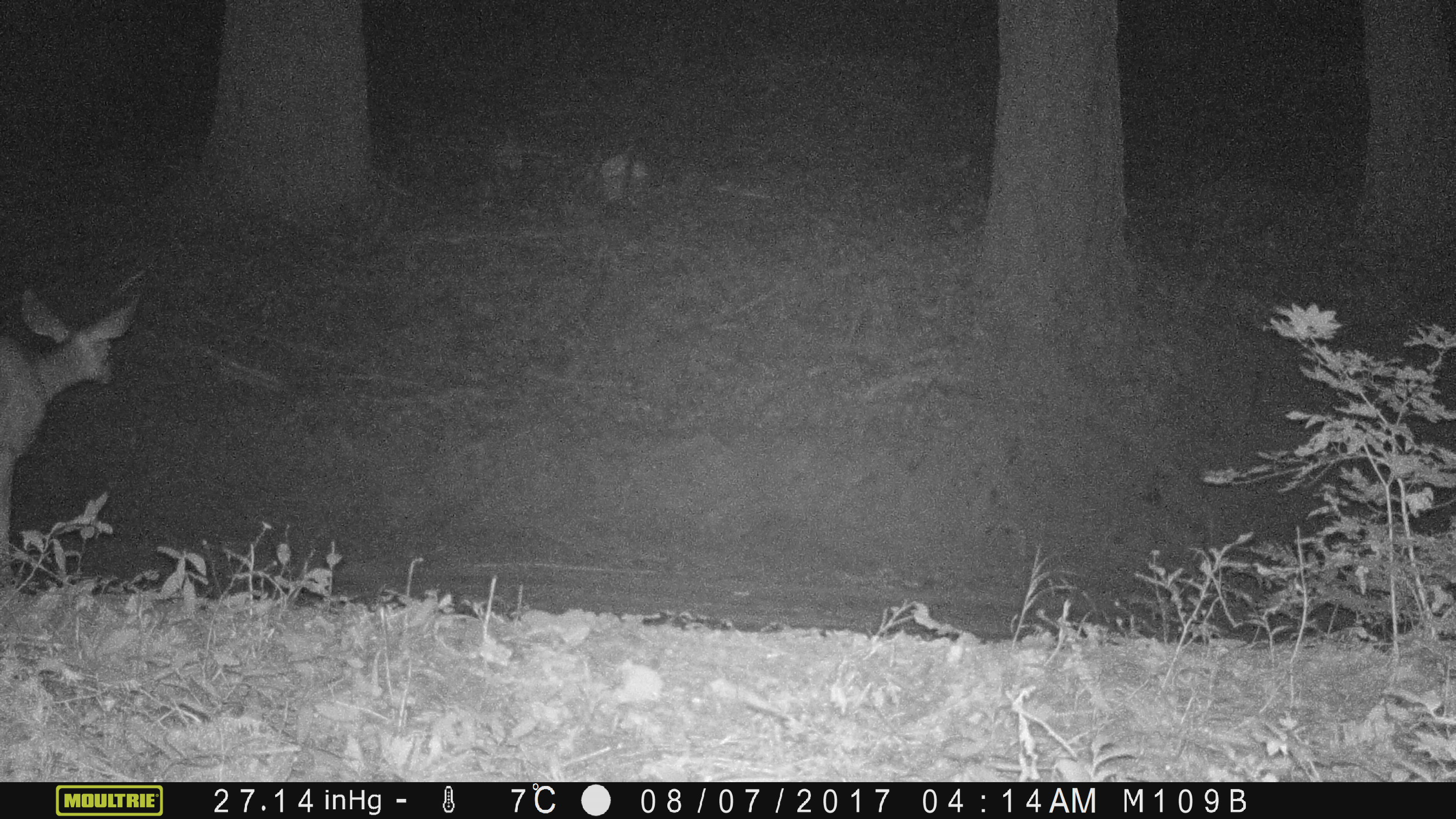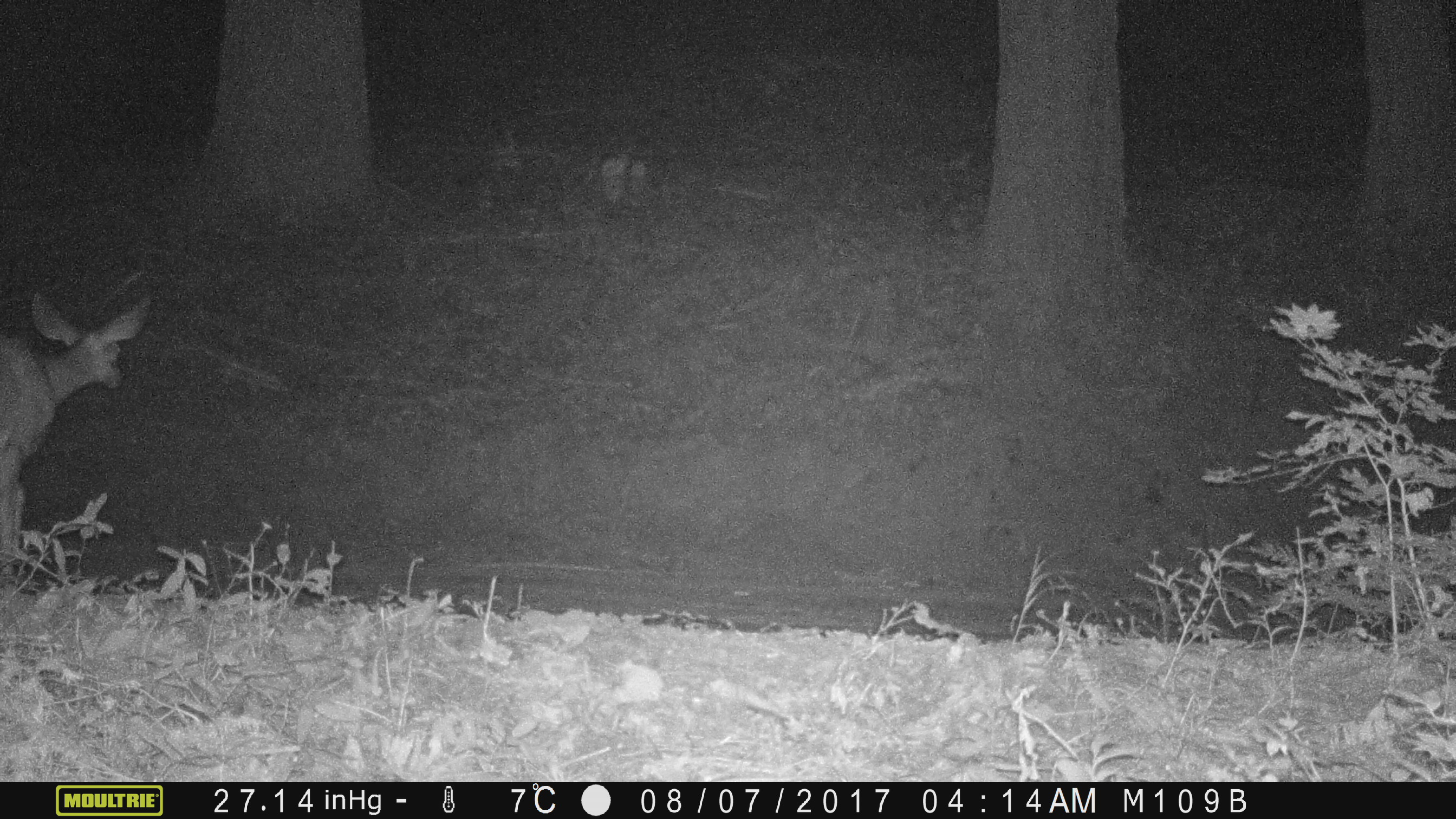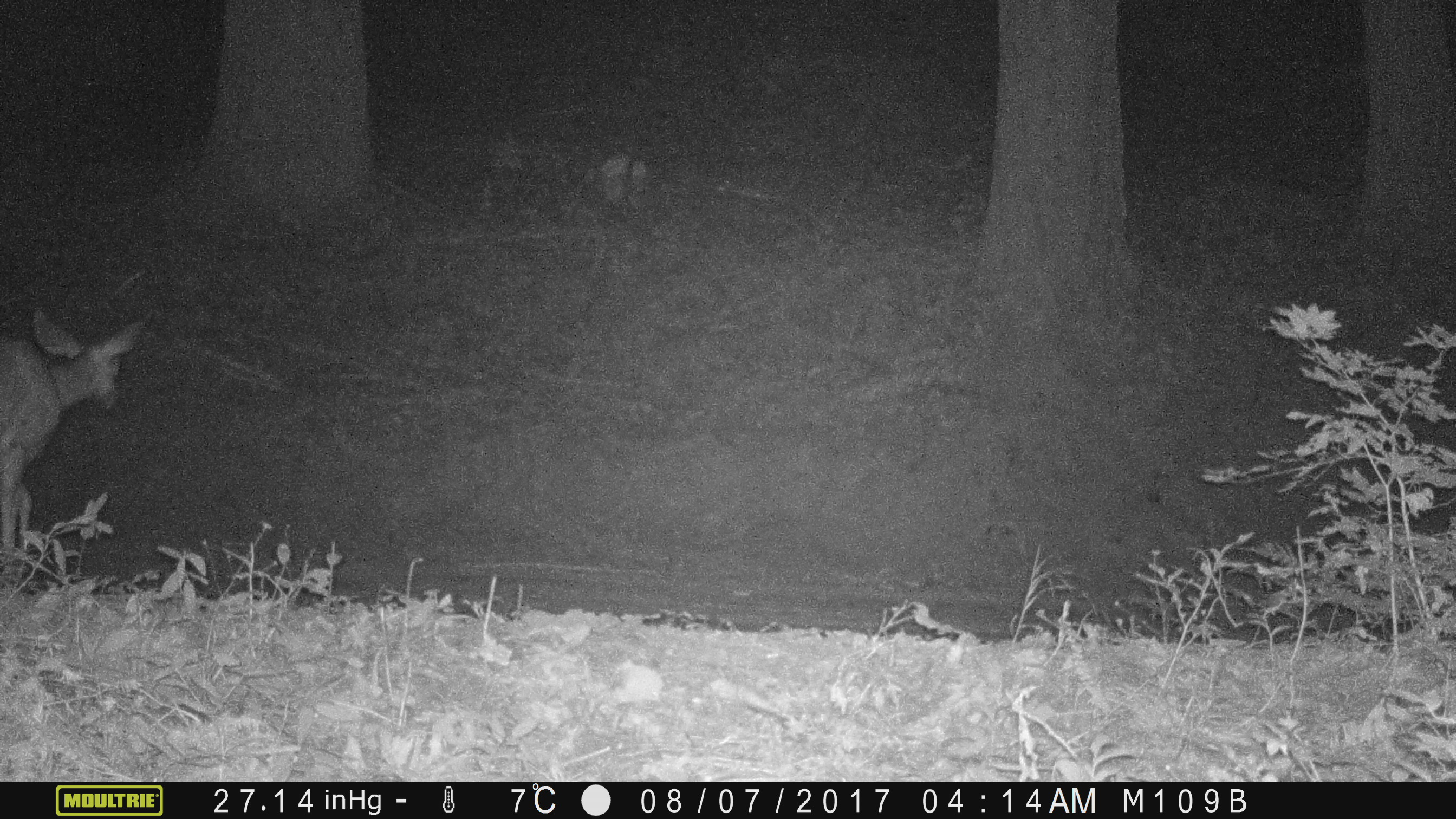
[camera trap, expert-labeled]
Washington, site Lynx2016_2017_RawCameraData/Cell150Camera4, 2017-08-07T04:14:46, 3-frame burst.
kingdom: Animalia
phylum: Chordata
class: Mammalia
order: Artiodactyla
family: Cervidae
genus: Odocoileus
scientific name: Odocoileus hemionus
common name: mule deer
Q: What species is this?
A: Odocoileus hemionus (mule deer).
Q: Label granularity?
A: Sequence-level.